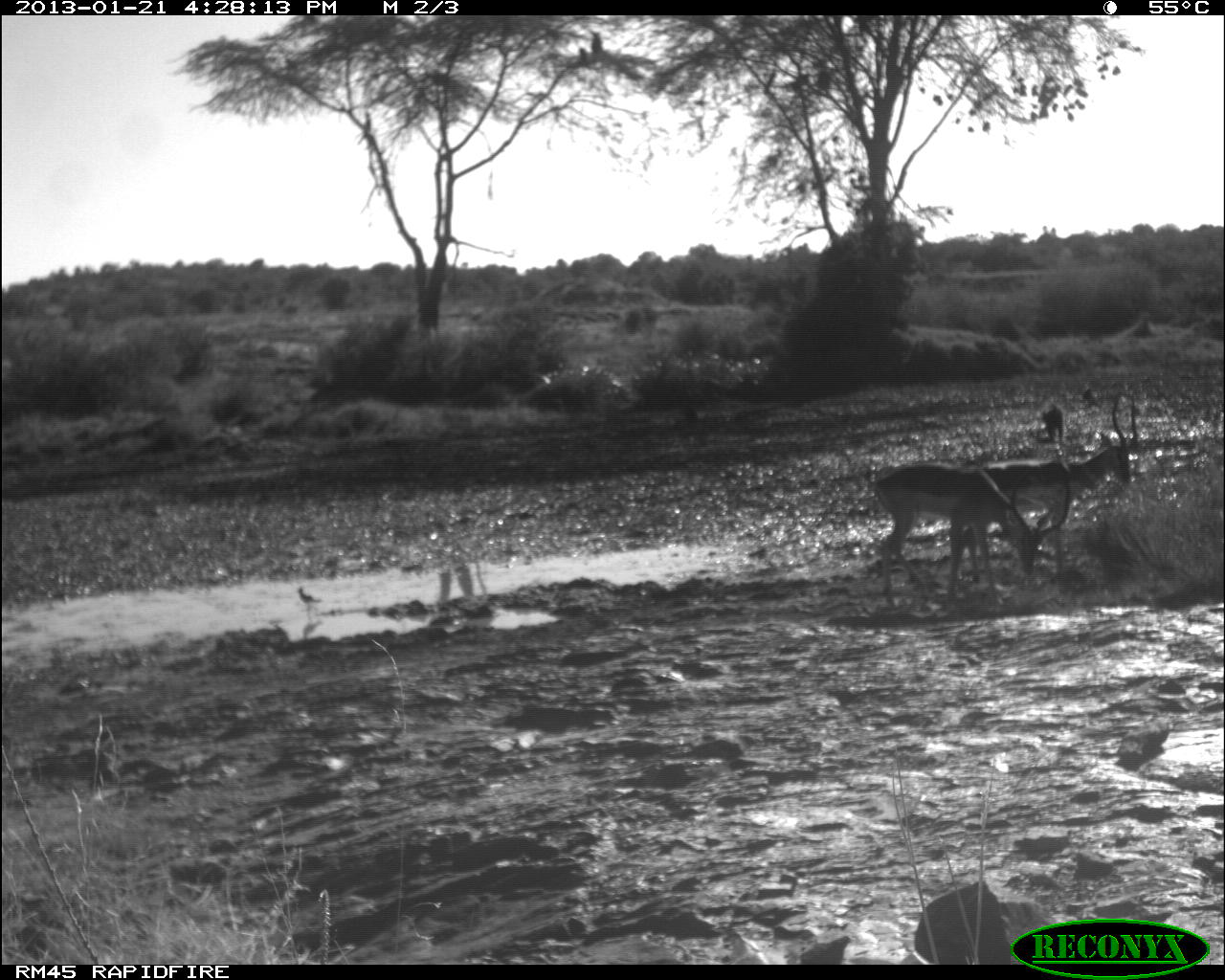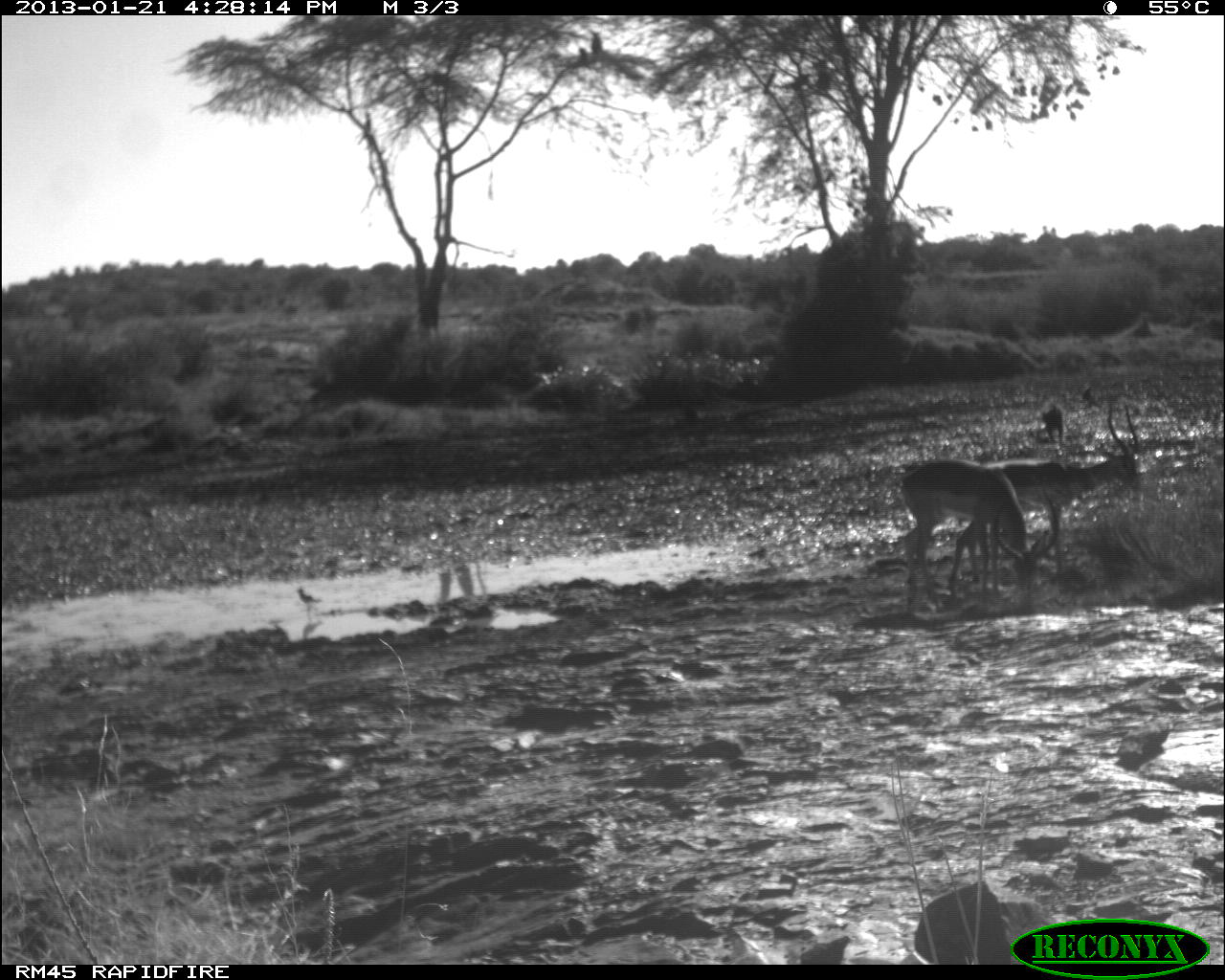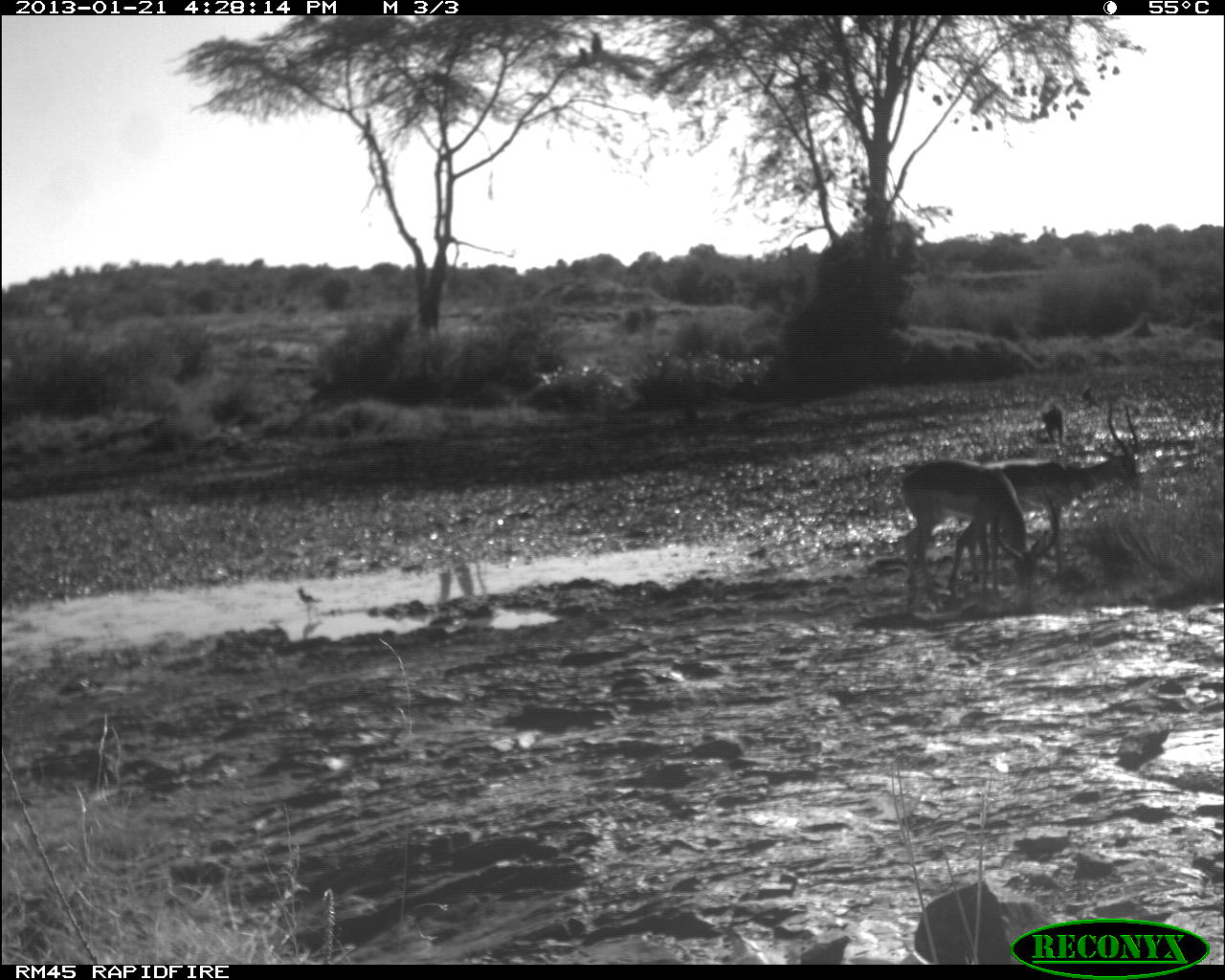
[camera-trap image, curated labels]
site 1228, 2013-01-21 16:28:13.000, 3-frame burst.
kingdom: Animalia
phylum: Chordata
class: Mammalia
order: Artiodactyla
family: Bovidae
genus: Aepyceros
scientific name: Aepyceros melampus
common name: impala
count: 2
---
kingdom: Animalia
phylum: Chordata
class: Mammalia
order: Primates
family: Cercopithecidae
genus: Papio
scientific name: Papio anubis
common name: olive baboon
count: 1